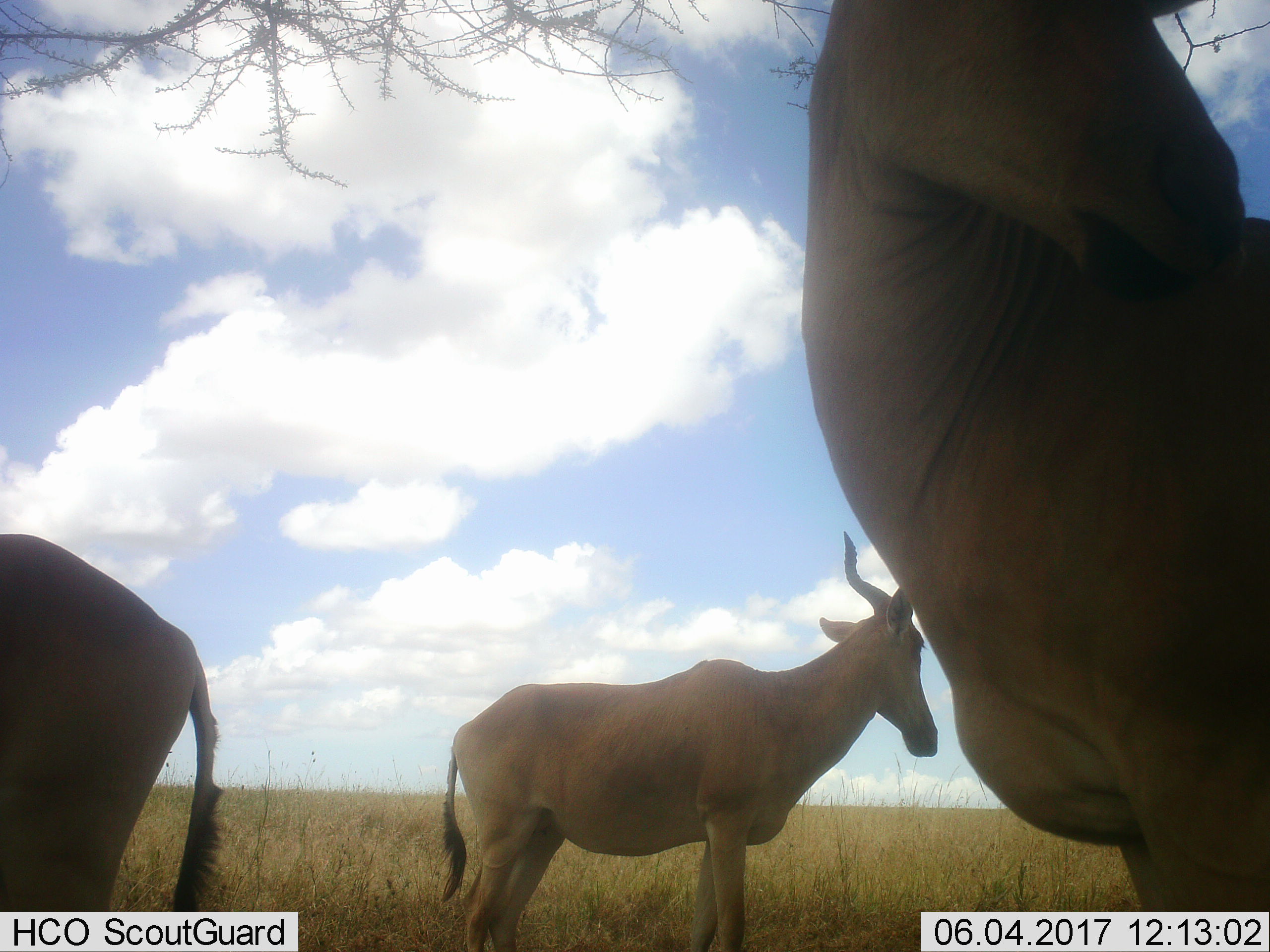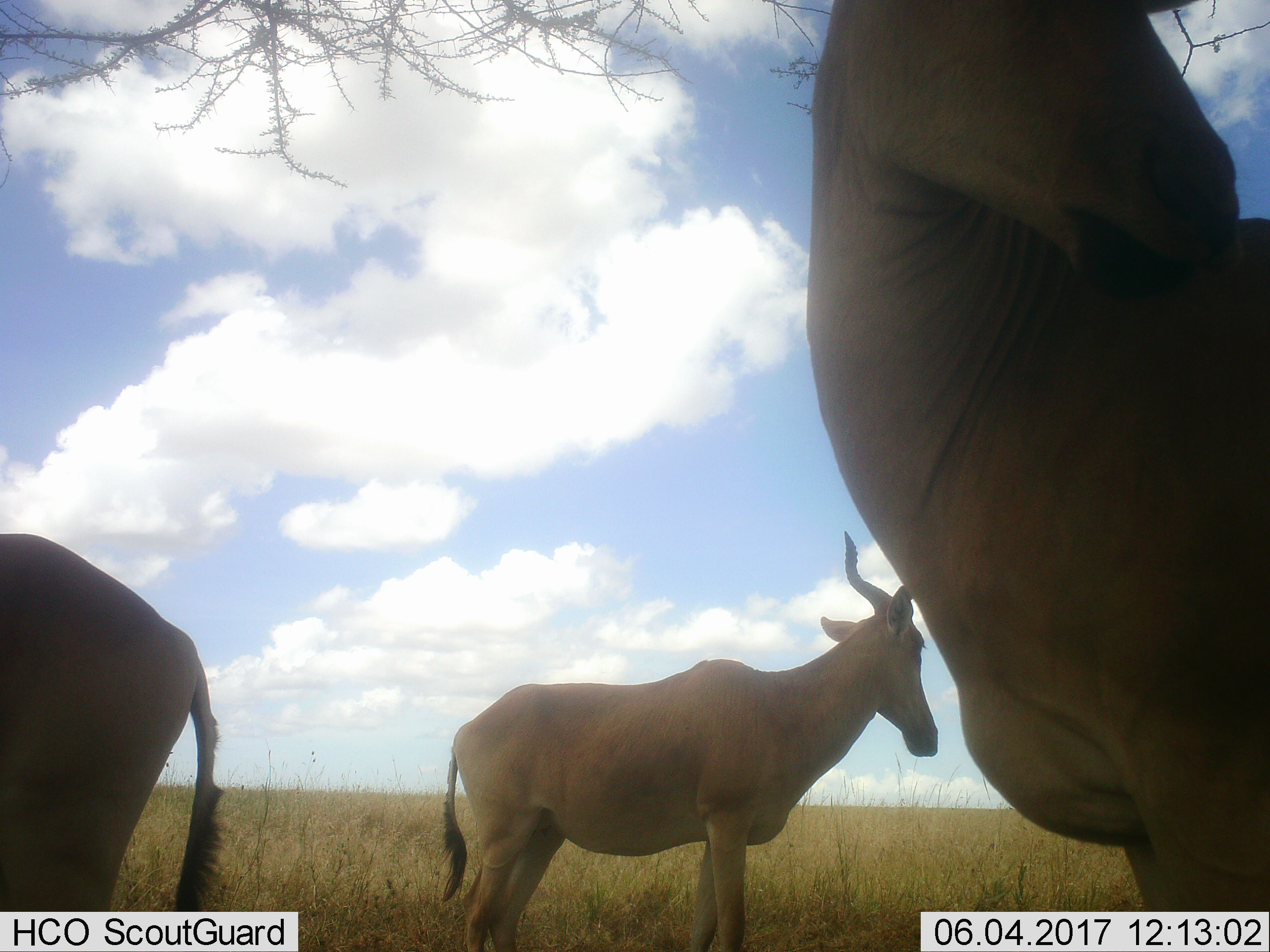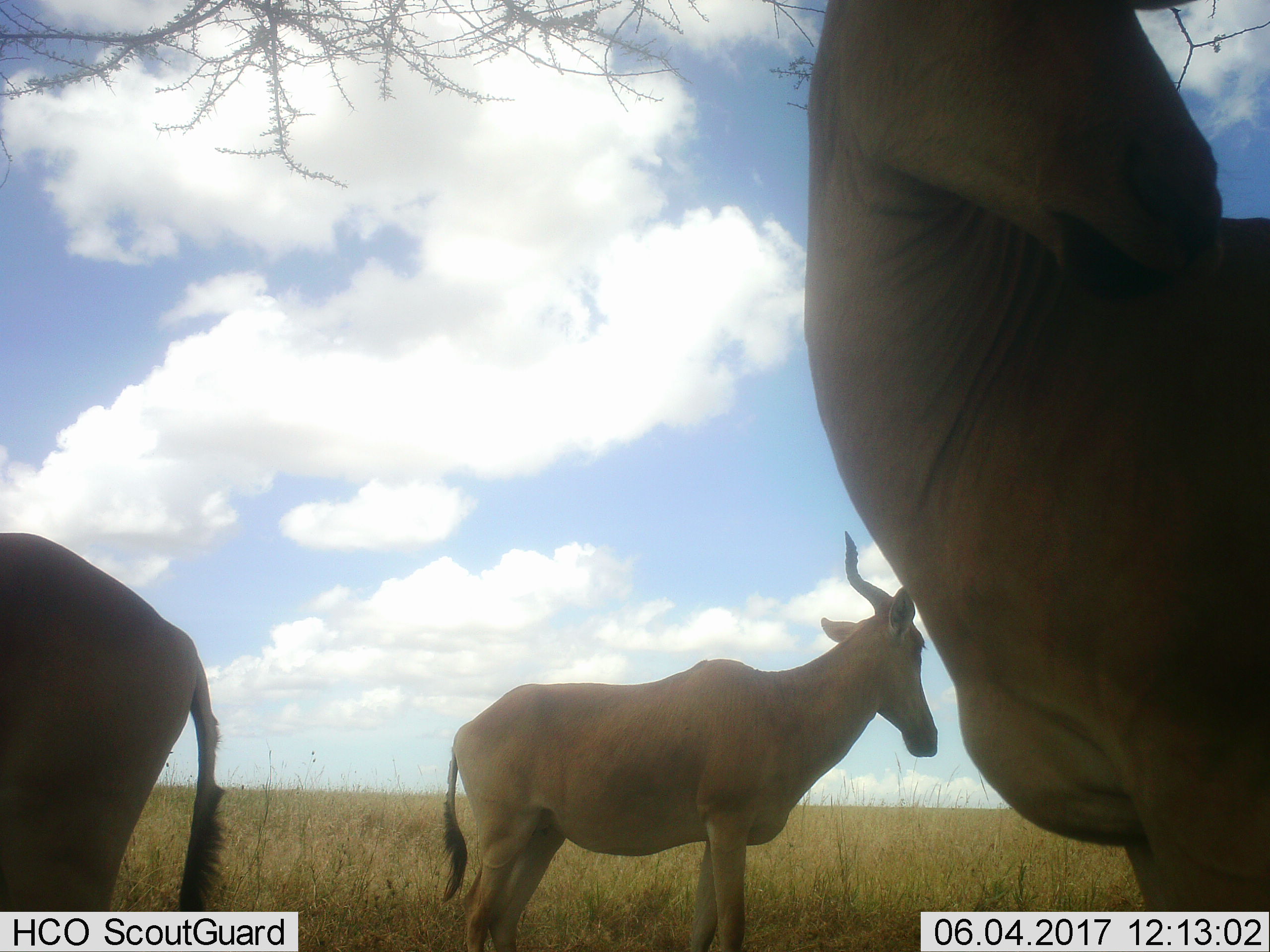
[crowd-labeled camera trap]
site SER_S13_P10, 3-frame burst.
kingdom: Animalia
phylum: Chordata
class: Mammalia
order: Artiodactyla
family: Bovidae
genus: Alcelaphus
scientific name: Alcelaphus buselaphus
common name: hartebeest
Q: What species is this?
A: Hartebeest (Alcelaphus buselaphus).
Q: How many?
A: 3.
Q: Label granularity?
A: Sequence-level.